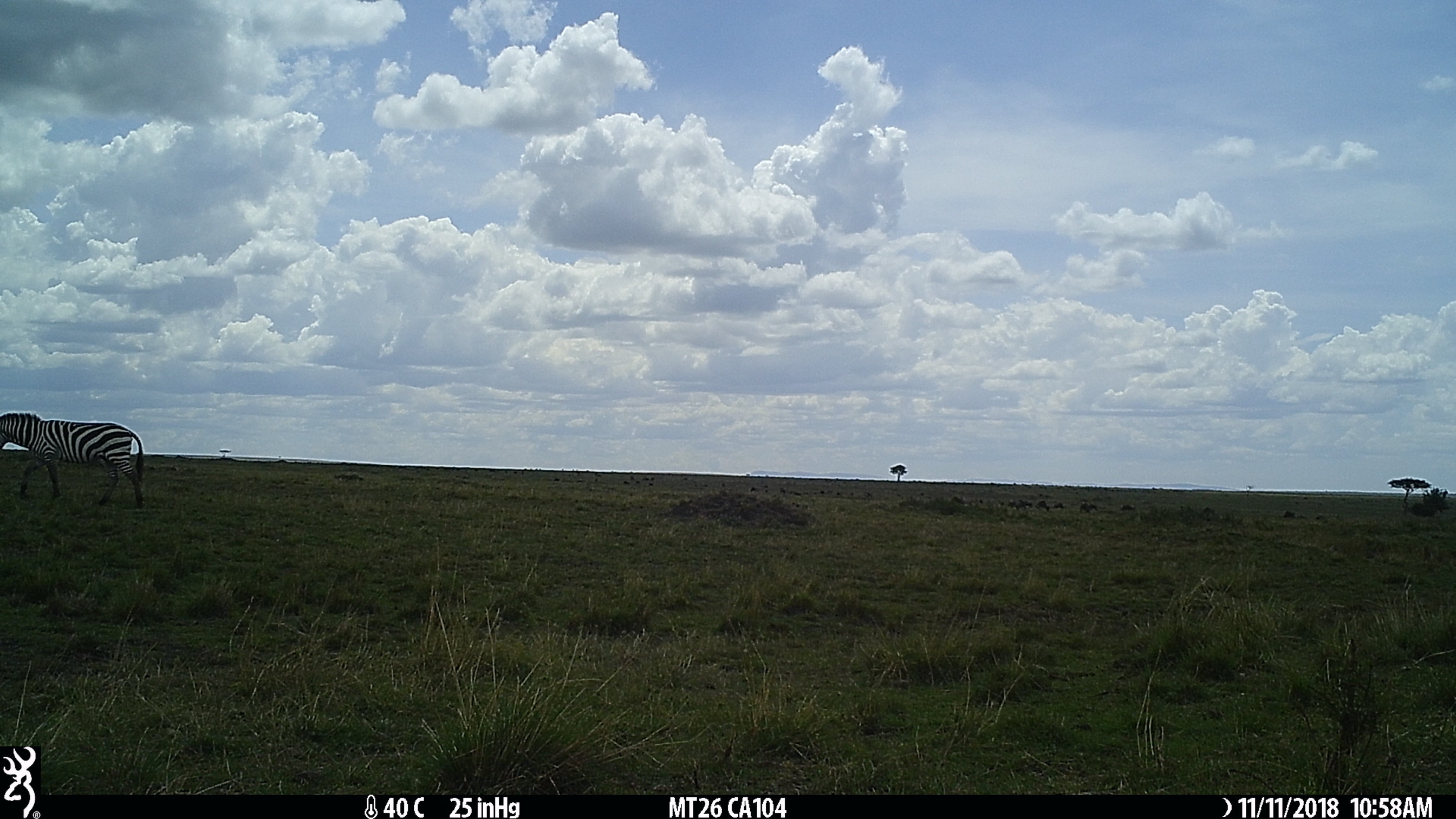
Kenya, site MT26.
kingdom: Animalia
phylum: Chordata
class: Mammalia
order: Perissodactyla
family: Equidae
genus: Equus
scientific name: Equus quagga burchellii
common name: burchell's zebra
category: zebra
Zebra (burchell's zebra) (Equus quagga burchellii).